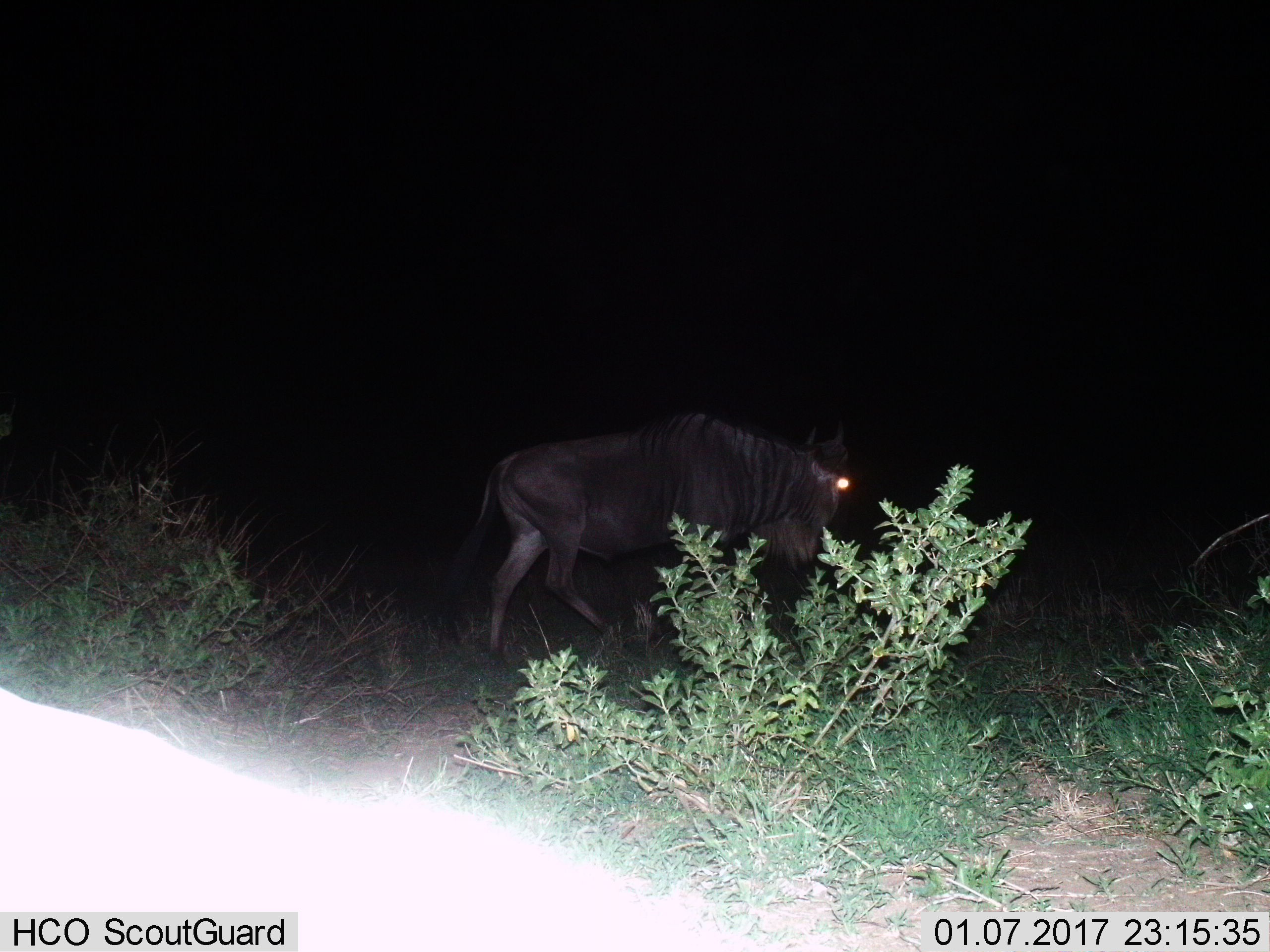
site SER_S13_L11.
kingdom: Animalia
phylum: Chordata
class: Mammalia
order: Artiodactyla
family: Bovidae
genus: Connochaetes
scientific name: Connochaetes taurinus taurinus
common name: blue wildebeest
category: wildebeestblue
Wildebeestblue (blue wildebeest) (Connochaetes taurinus taurinus), count 1. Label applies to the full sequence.